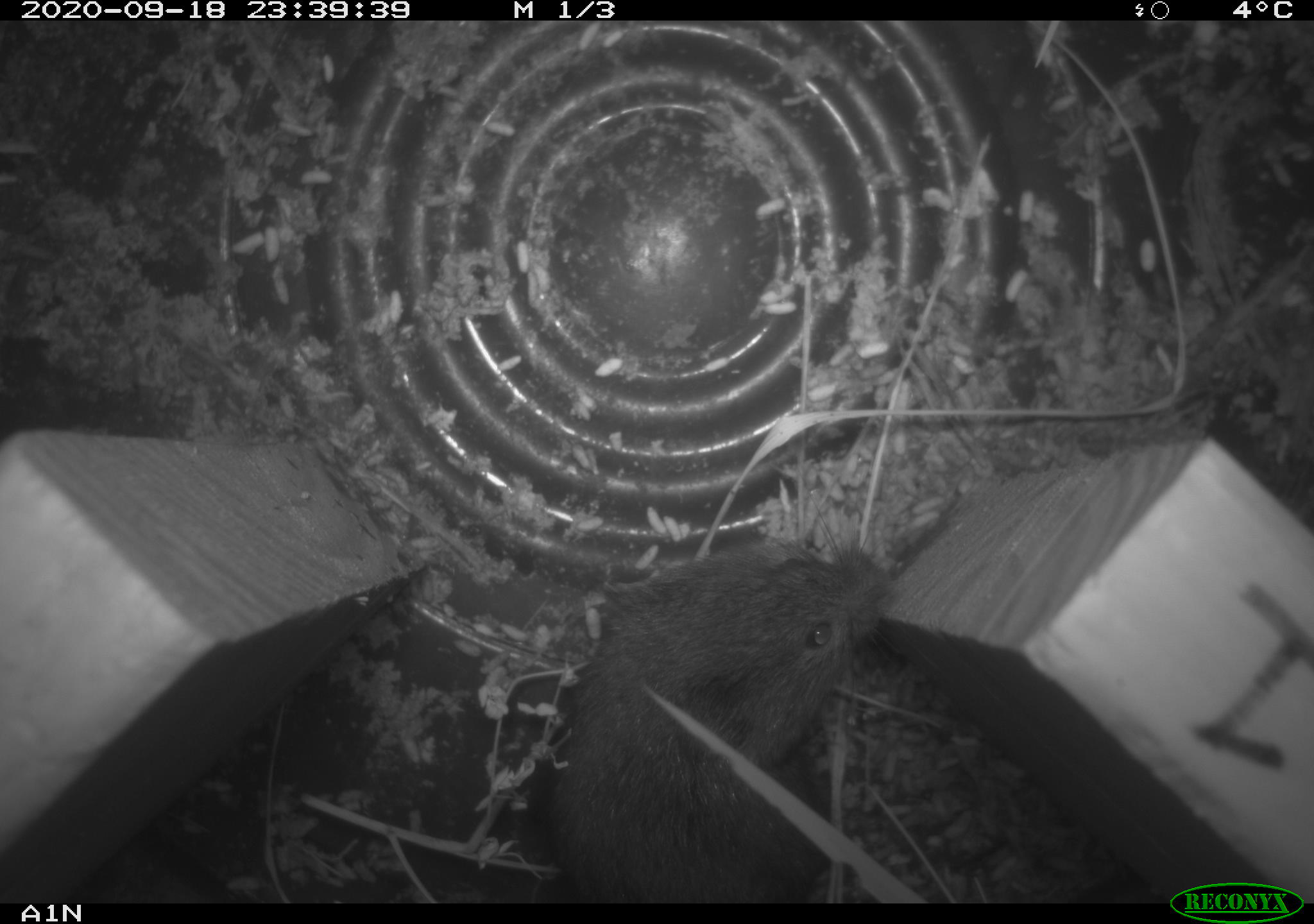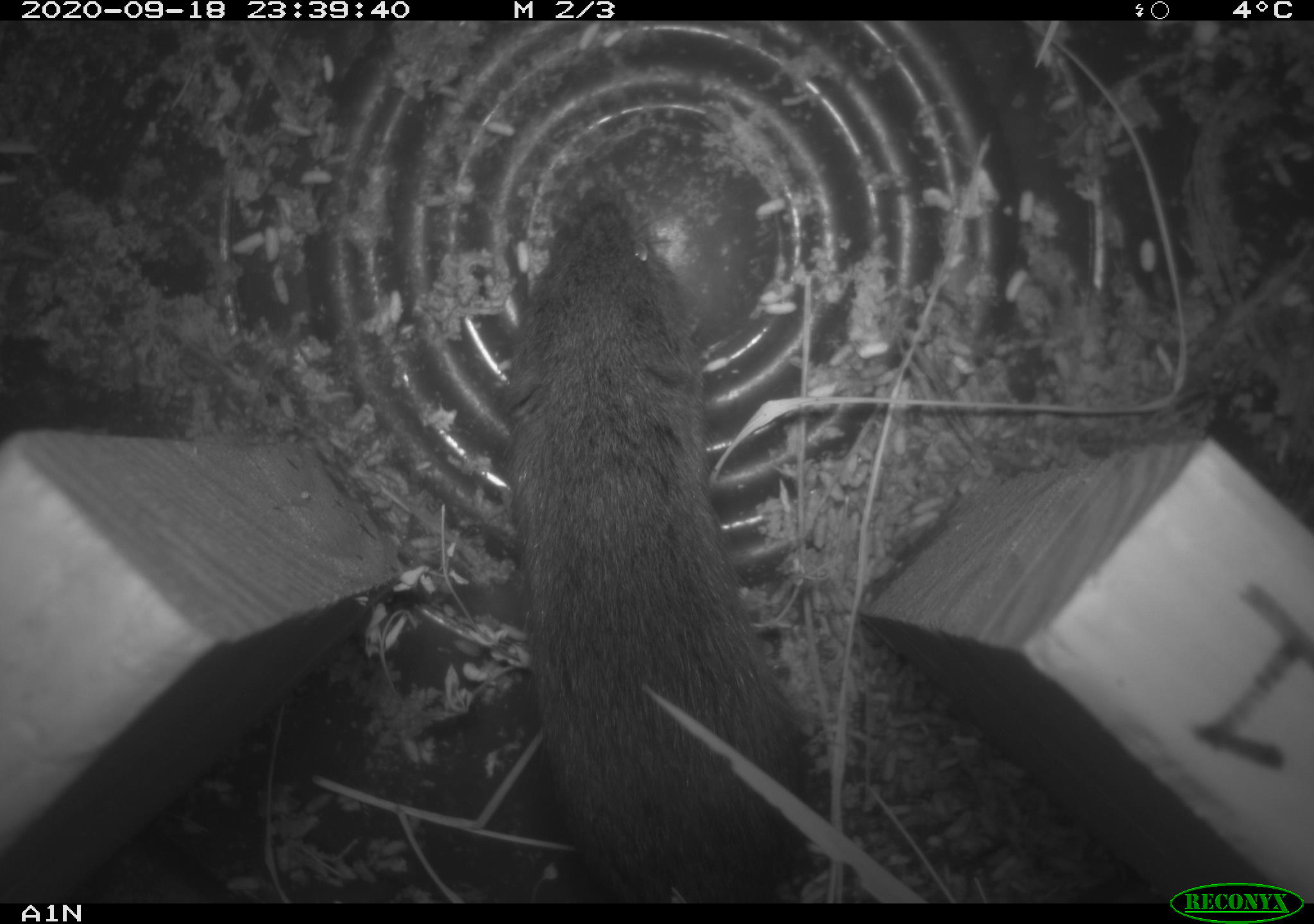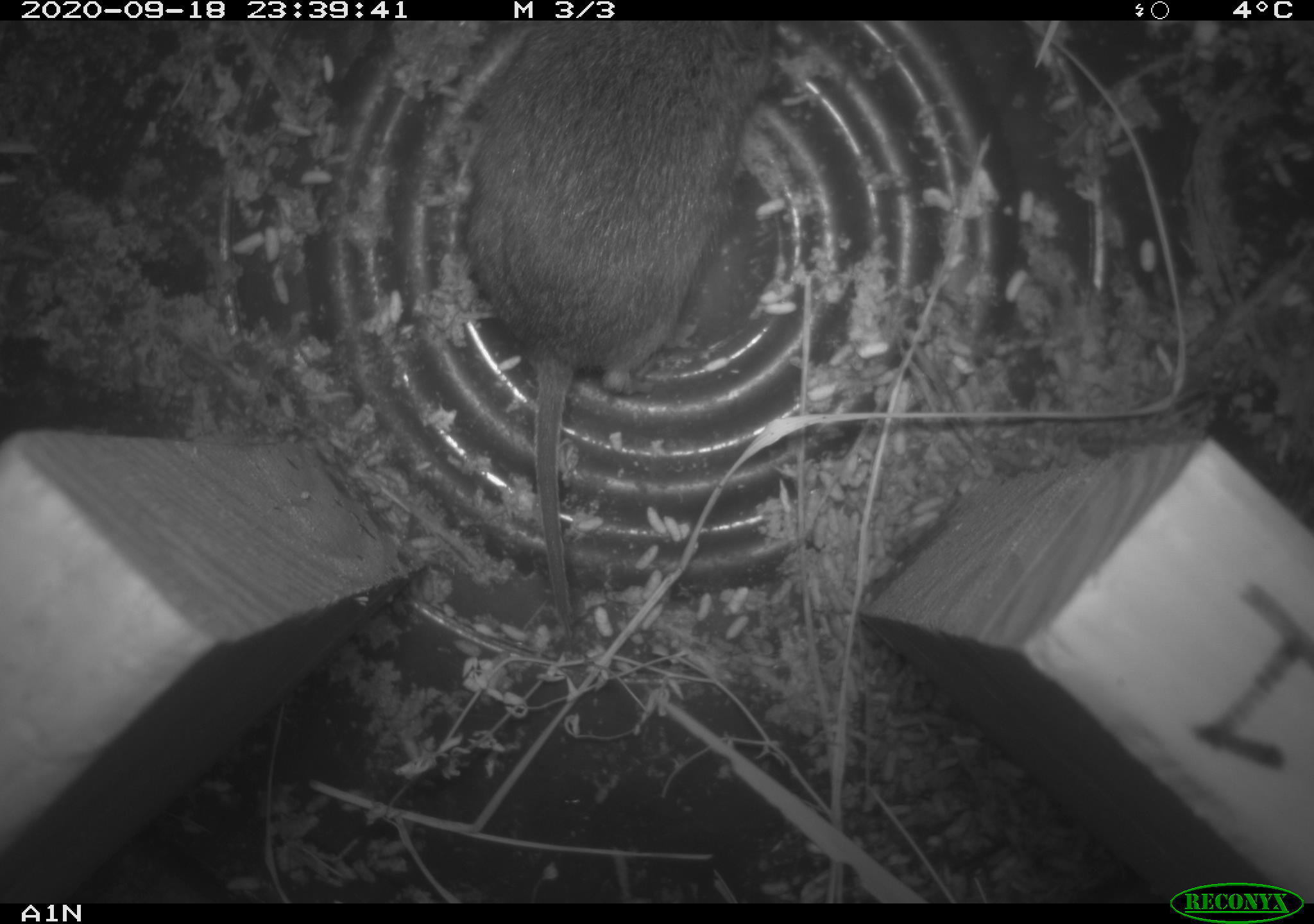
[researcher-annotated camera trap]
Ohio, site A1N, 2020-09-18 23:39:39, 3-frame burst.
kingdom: Animalia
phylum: Chordata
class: Mammalia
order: Rodentia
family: Cricetidae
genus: Microtus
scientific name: Microtus pennsylvanicus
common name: meadow vole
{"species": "meadow vole (Microtus pennsylvanicus)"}